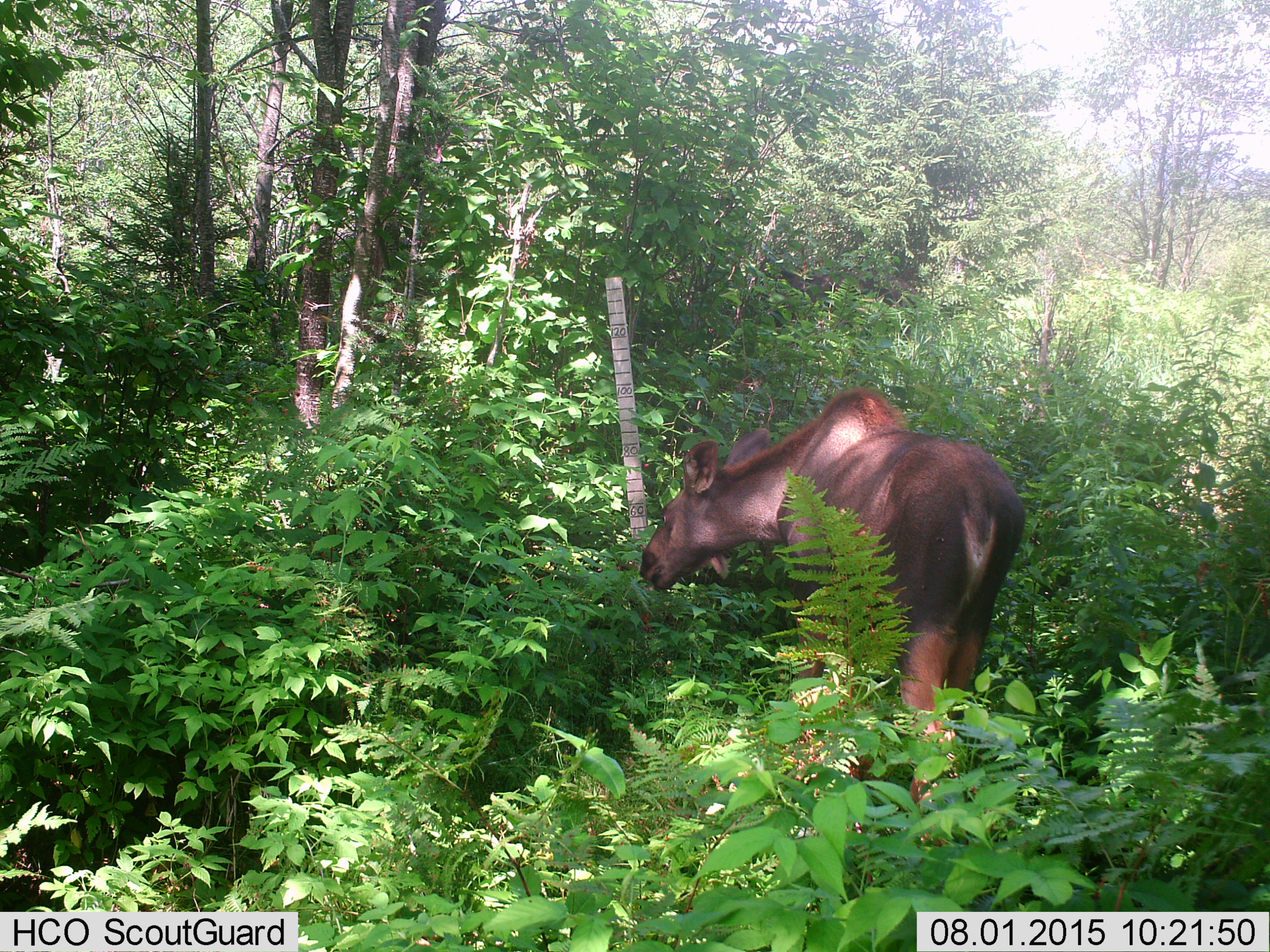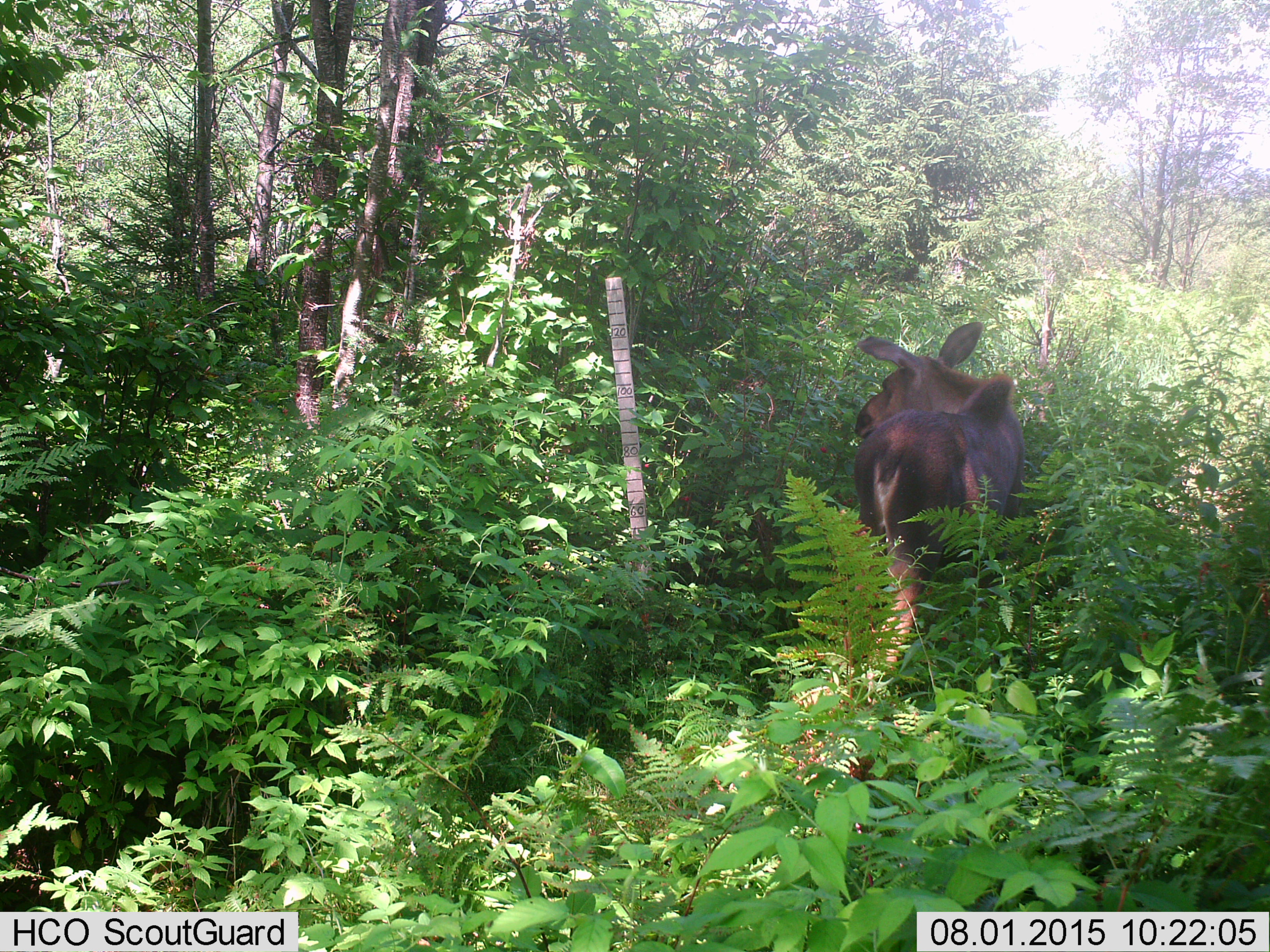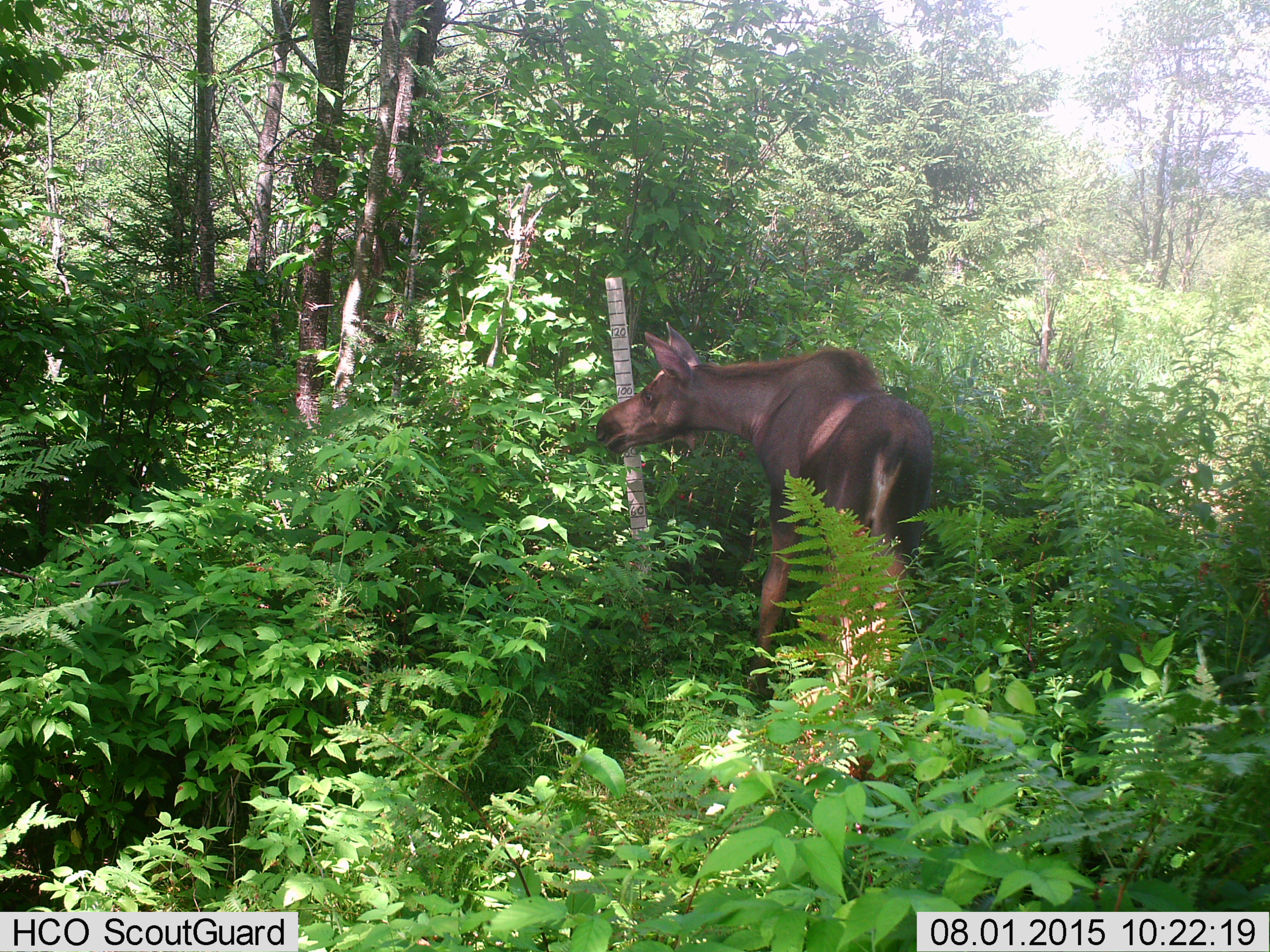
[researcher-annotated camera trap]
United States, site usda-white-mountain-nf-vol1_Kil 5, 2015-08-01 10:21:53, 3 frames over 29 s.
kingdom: Animalia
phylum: Chordata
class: Mammalia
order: Artiodactyla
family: Cervidae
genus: Alces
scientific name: Alces alces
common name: moose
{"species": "moose (Alces alces)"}